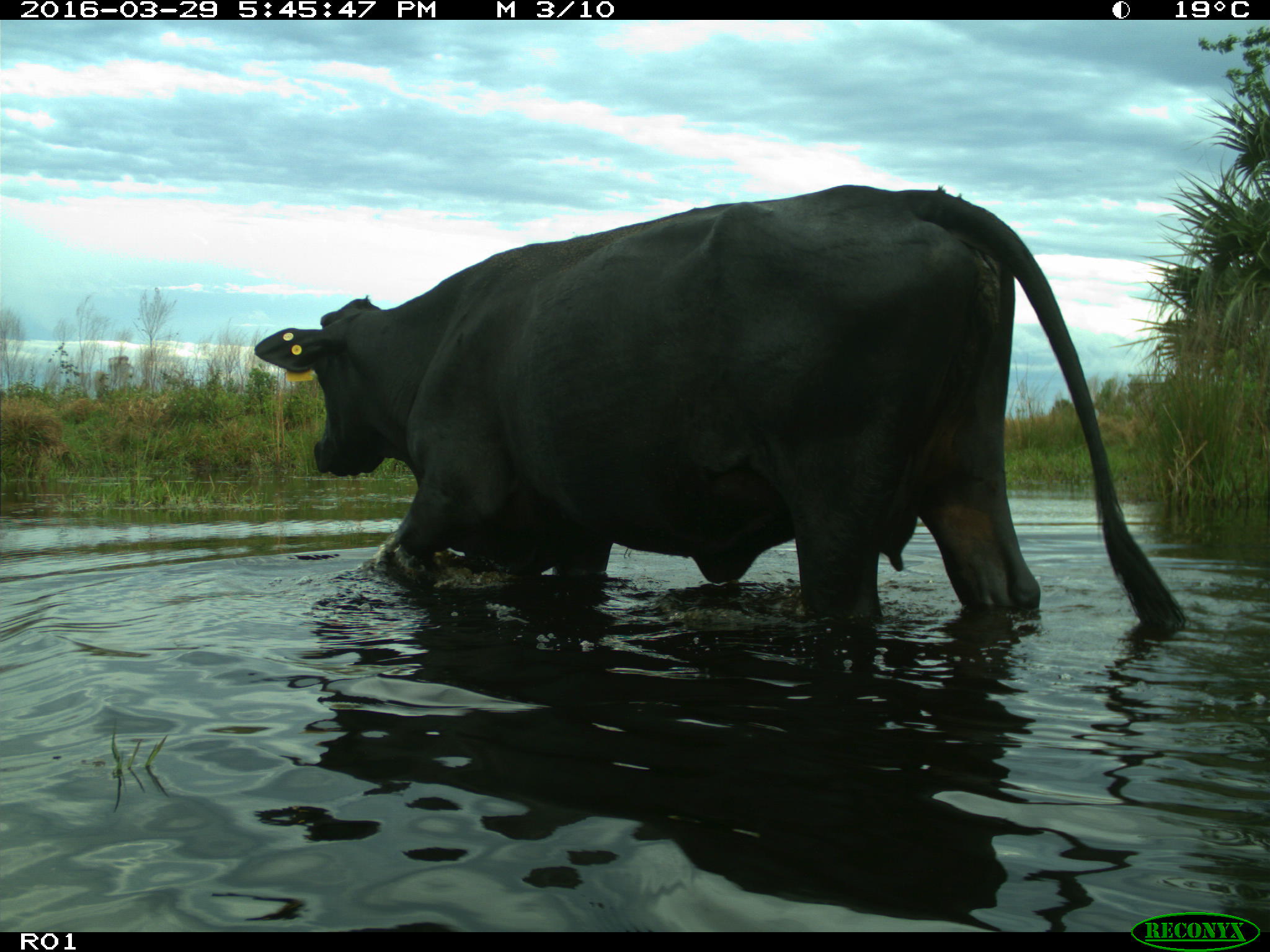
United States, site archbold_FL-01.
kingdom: Animalia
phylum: Chordata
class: Mammalia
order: Artiodactyla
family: Bovidae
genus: Bos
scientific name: Bos taurus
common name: domestic cow